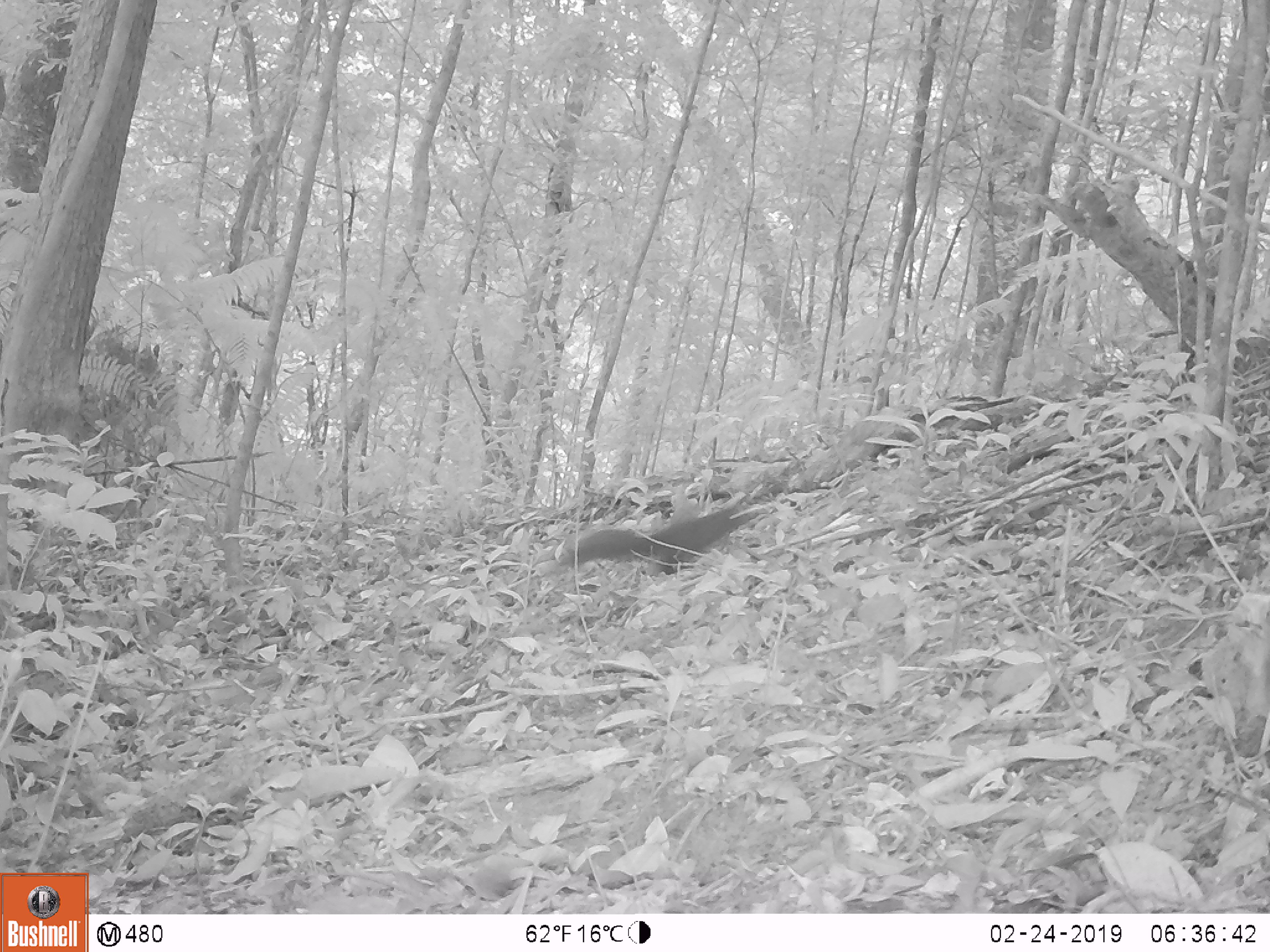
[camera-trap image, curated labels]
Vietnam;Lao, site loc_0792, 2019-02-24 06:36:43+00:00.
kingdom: Animalia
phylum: Chordata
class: Mammalia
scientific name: Mammalia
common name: mammal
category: unidentified small mammal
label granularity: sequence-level